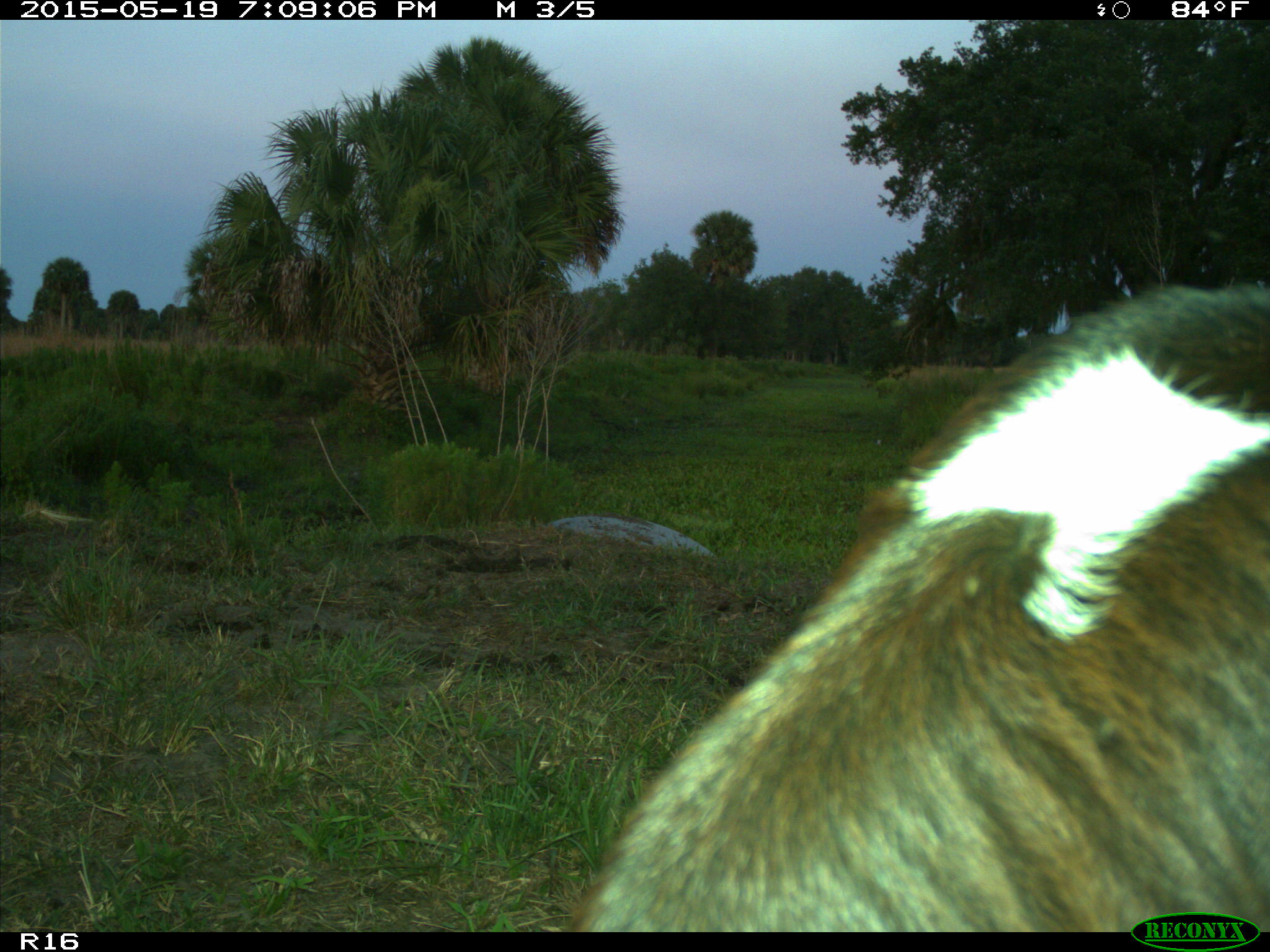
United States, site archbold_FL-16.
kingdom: Animalia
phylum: Chordata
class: Mammalia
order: Artiodactyla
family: Bovidae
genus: Bos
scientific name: Bos taurus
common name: domestic cow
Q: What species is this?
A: Bos taurus (domestic cow).